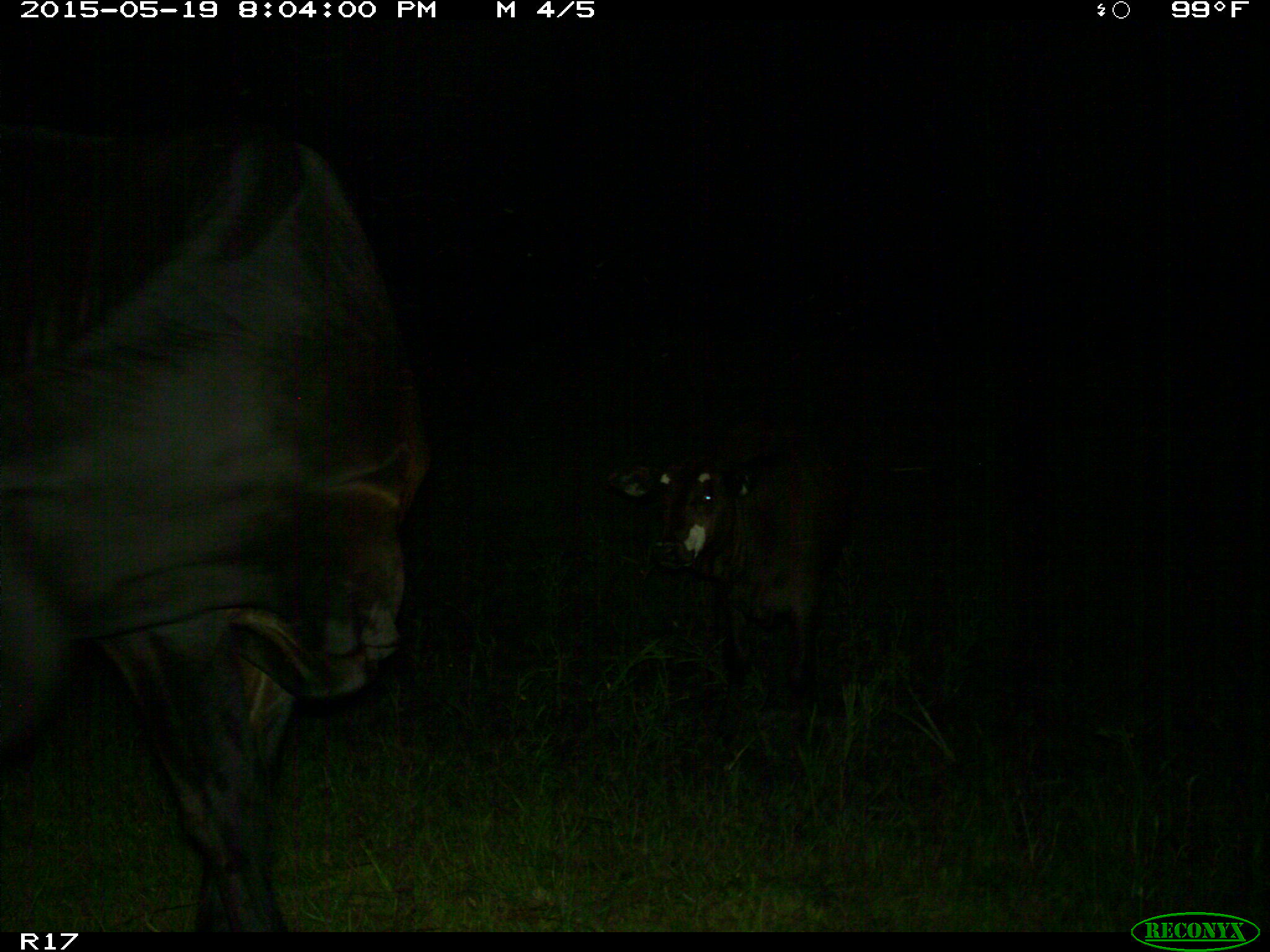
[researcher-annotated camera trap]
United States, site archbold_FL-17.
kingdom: Animalia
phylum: Chordata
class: Mammalia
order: Artiodactyla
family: Bovidae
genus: Bos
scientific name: Bos taurus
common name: domestic cow